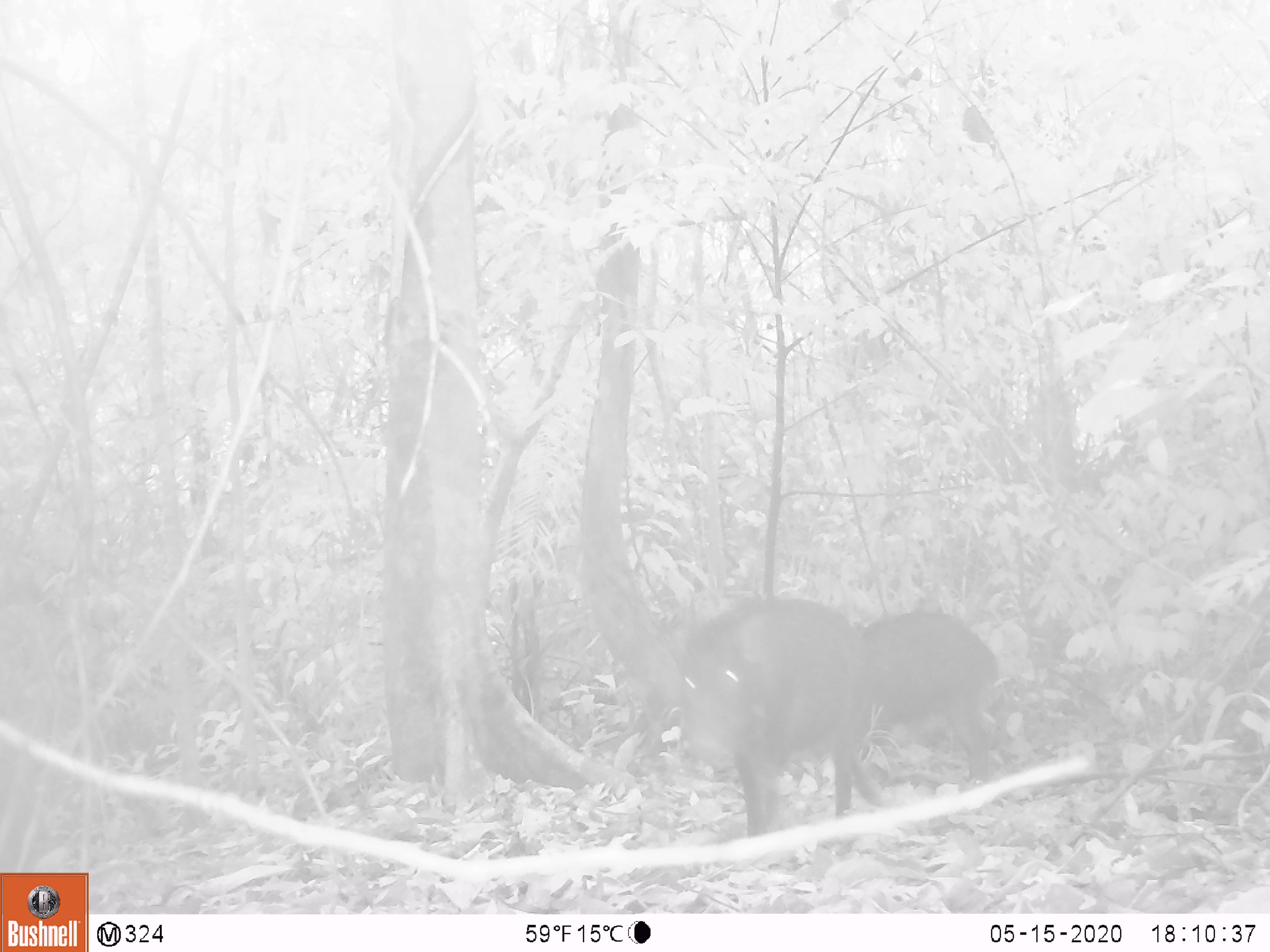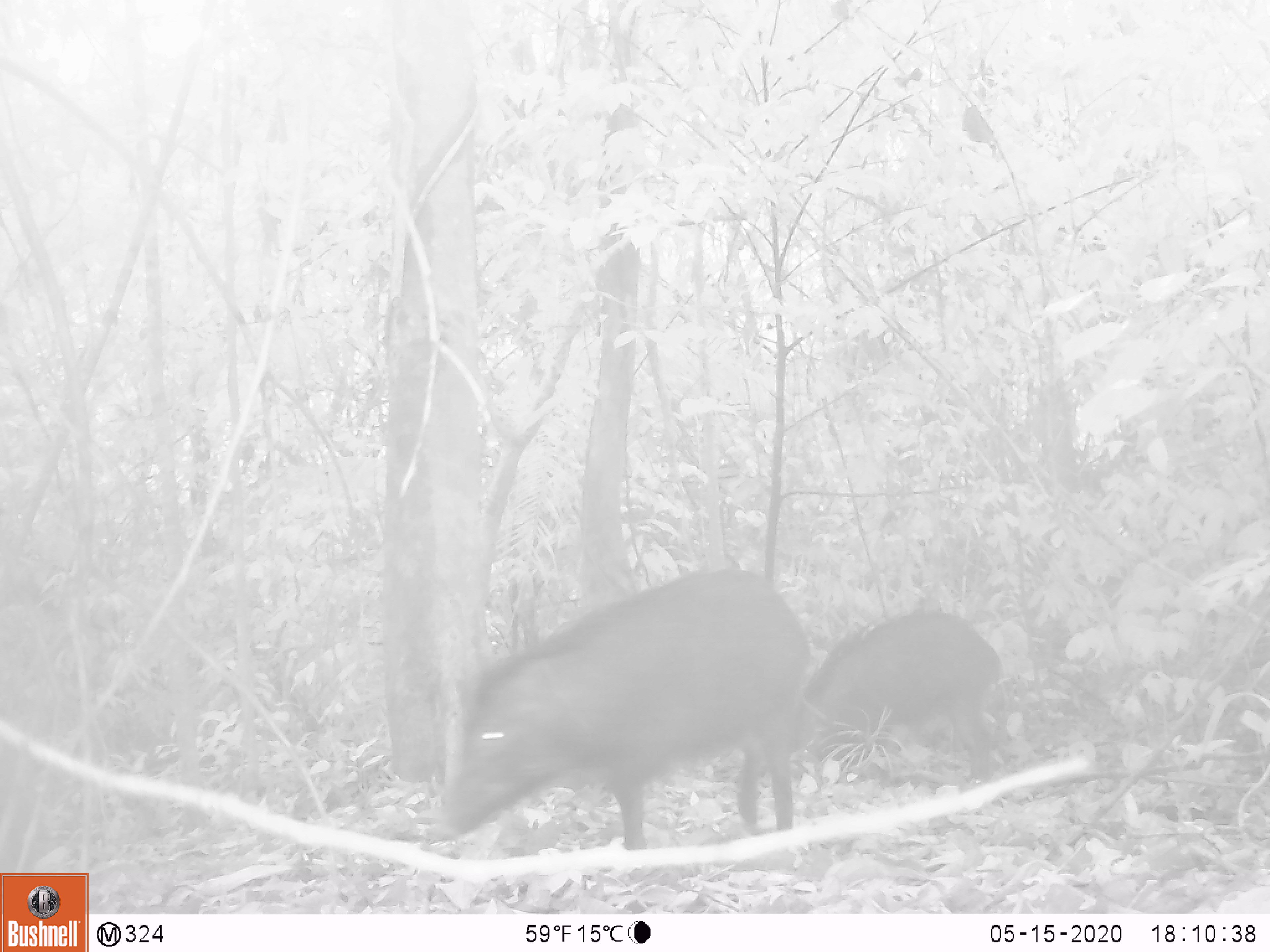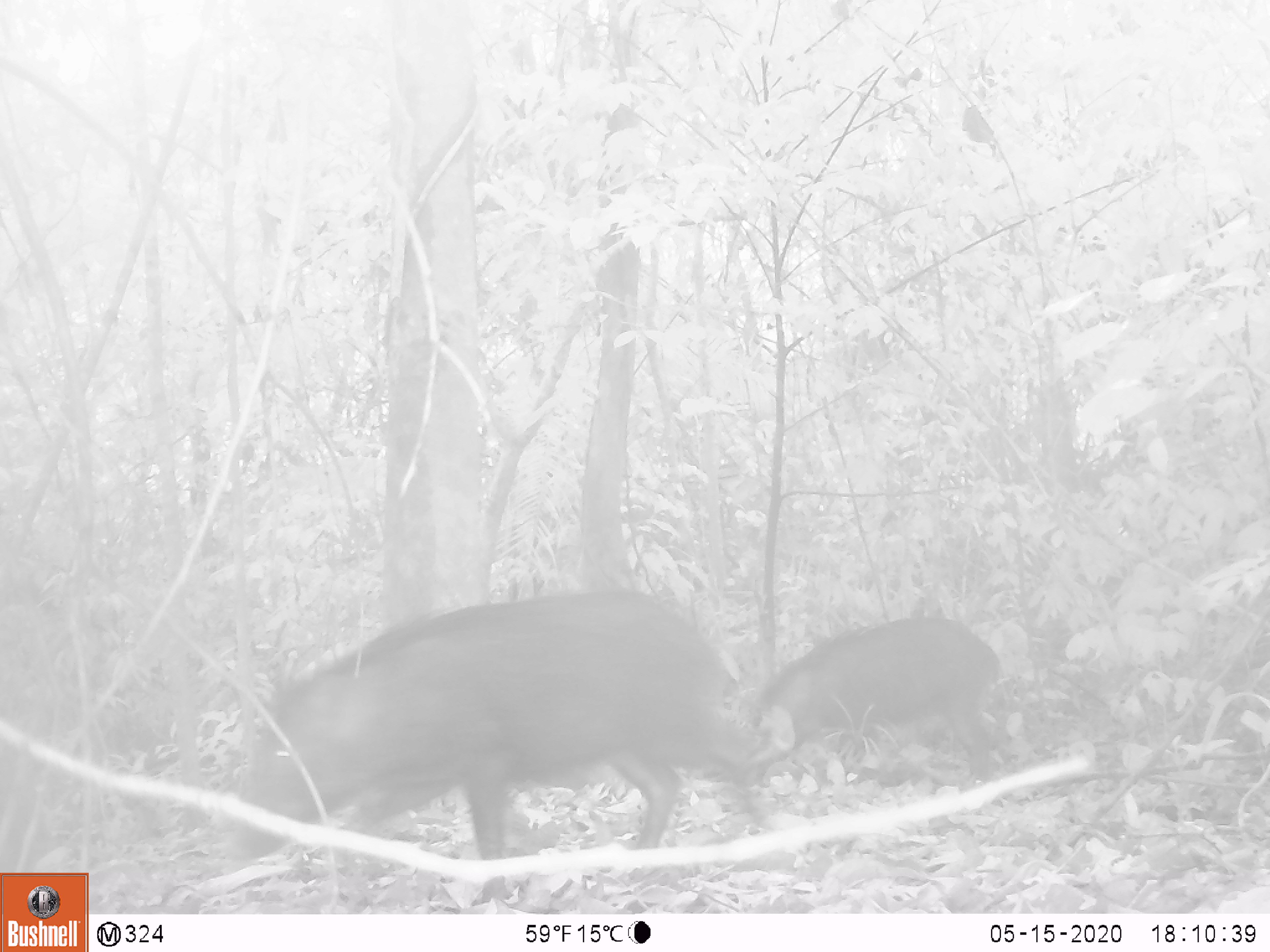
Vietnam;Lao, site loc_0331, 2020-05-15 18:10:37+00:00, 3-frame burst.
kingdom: Animalia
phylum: Chordata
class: Mammalia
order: Artiodactyla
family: Suidae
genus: Sus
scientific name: Sus scrofa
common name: eurasian wild pig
Eurasian wild pig (Sus scrofa). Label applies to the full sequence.